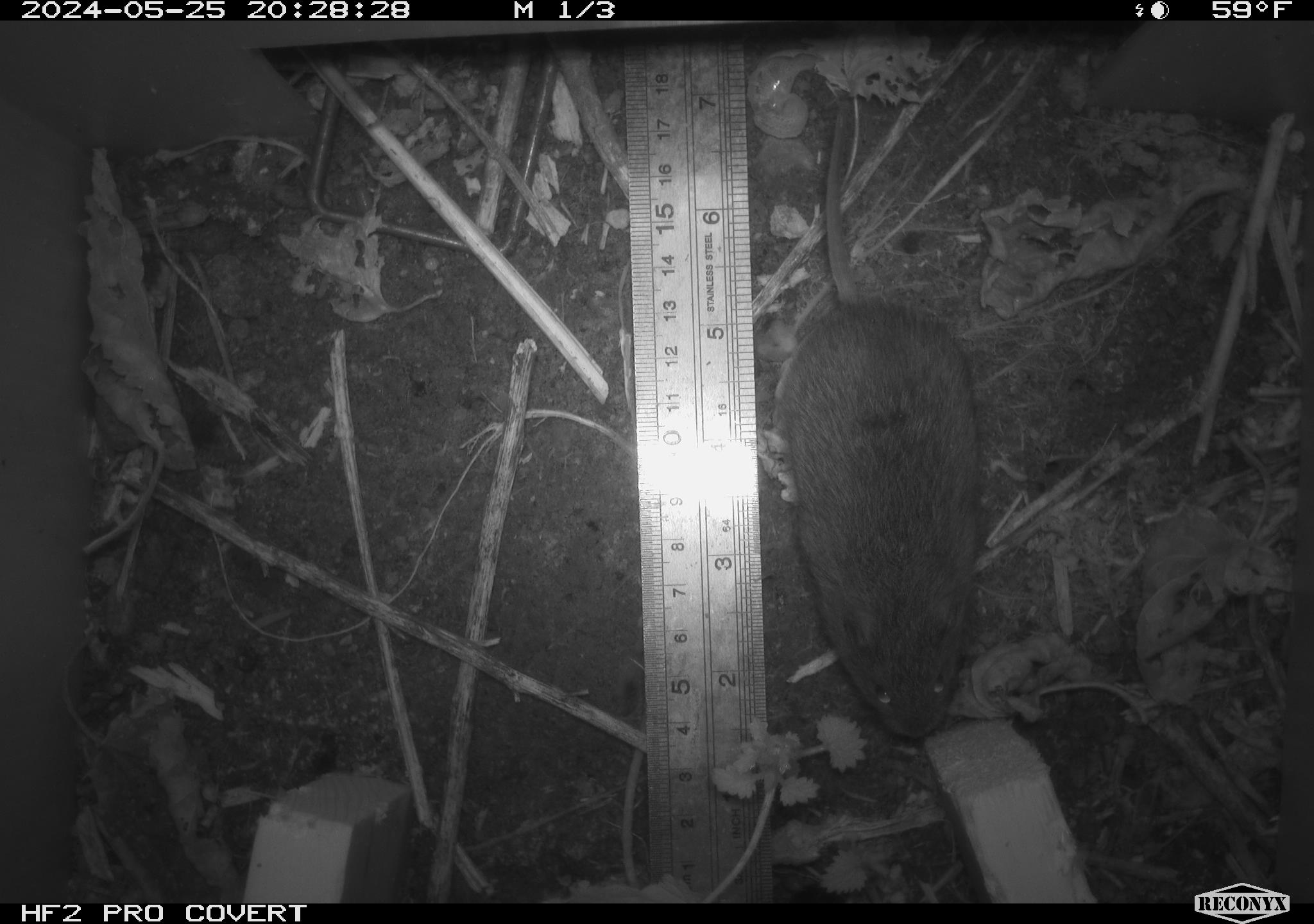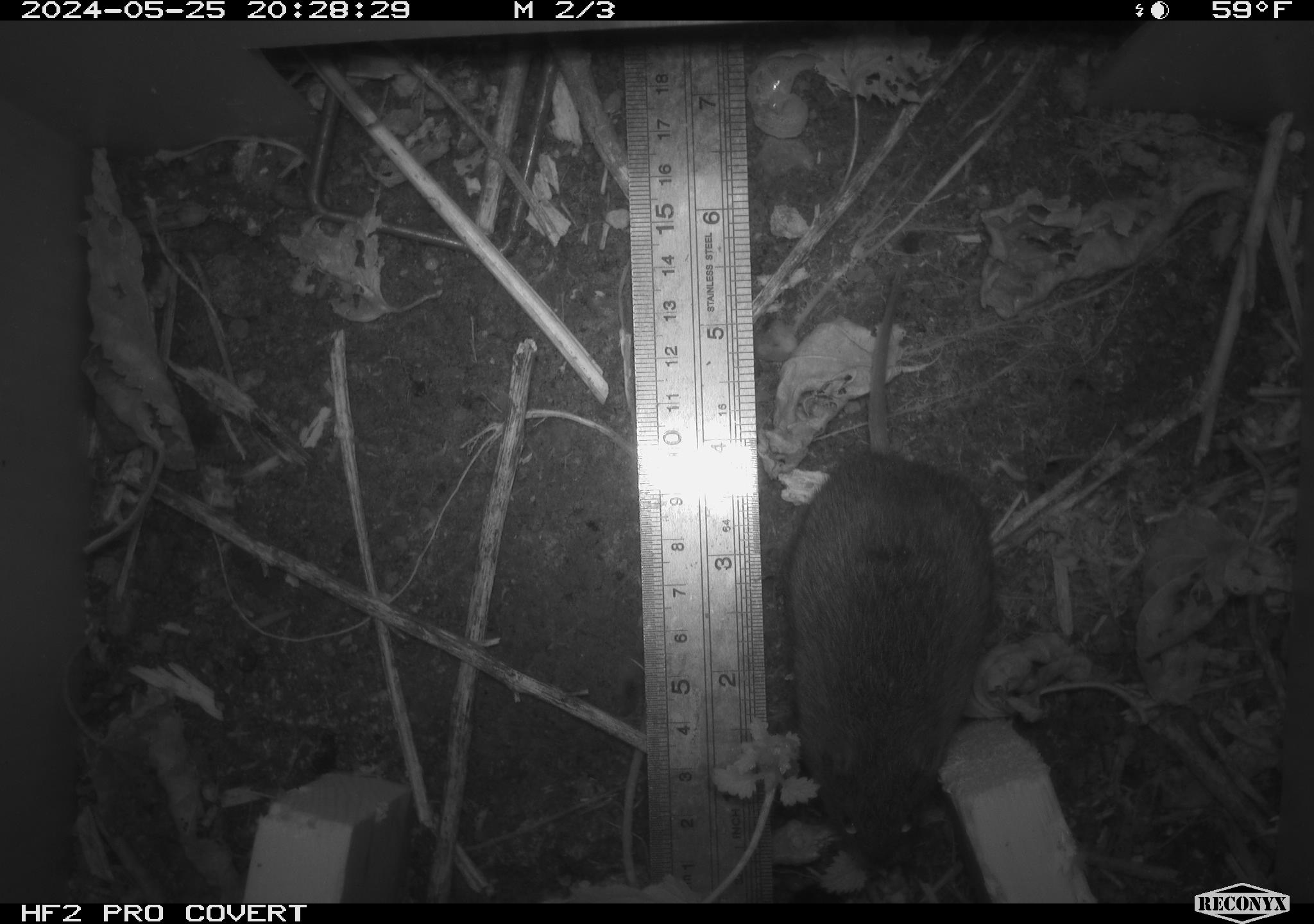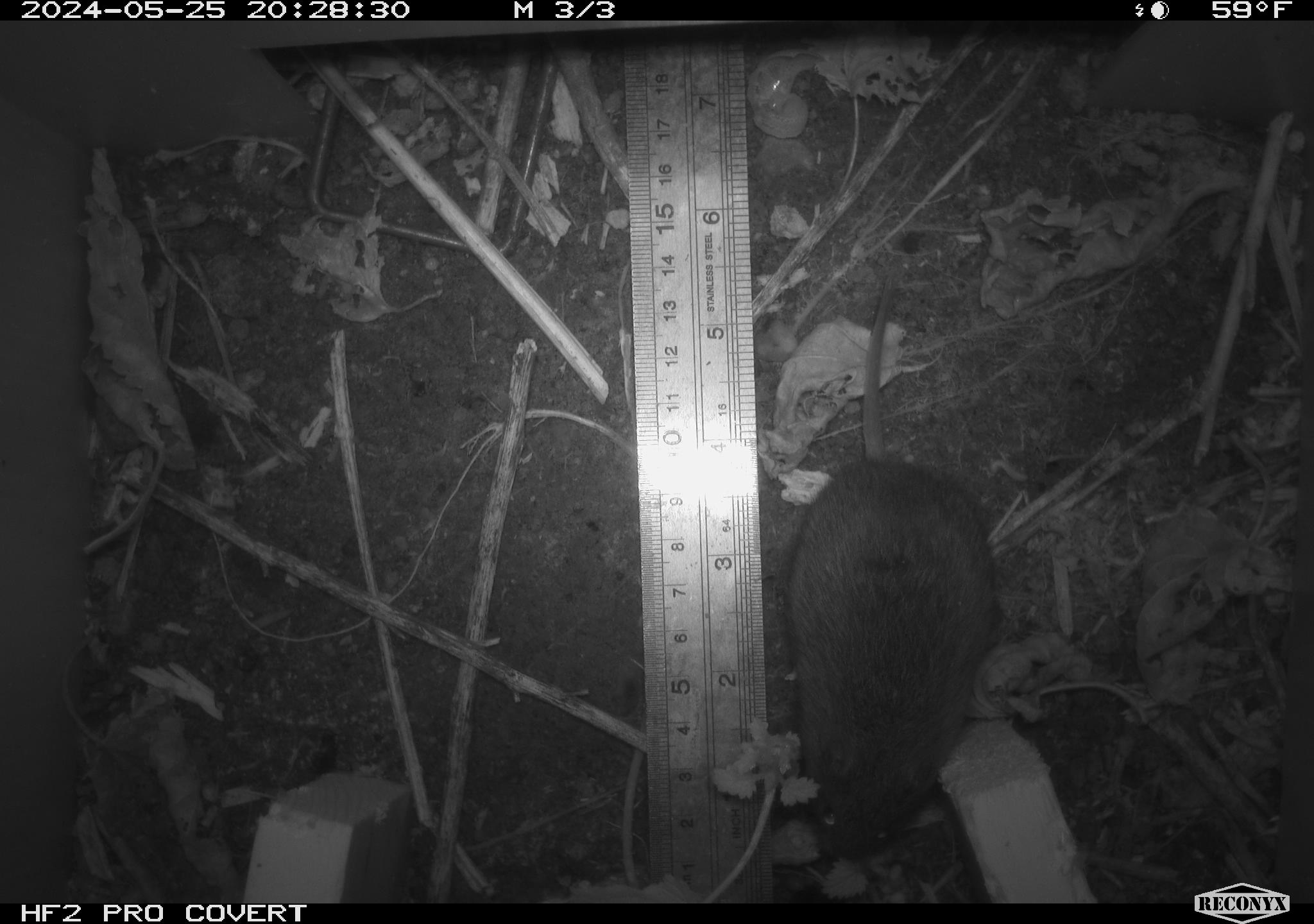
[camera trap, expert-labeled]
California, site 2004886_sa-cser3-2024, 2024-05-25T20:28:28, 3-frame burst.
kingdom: Animalia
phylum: Chordata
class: Mammalia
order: Rodentia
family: Cricetidae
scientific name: Cricetidae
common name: hamsters, voles, lemmings, and allies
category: cricetidae family